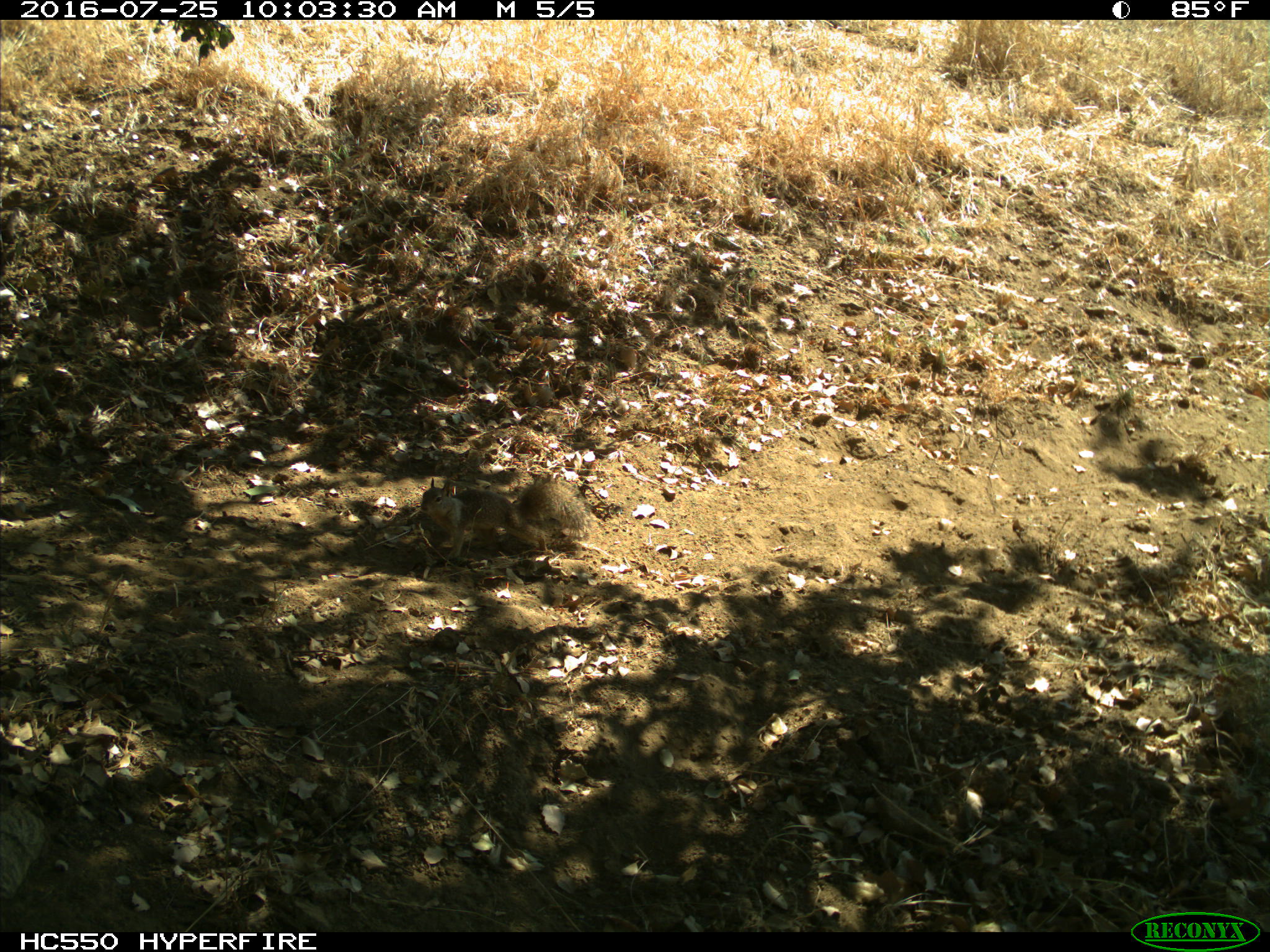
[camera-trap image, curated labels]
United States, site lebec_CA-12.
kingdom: Animalia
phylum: Chordata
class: Mammalia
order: Rodentia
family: Sciuridae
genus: Otospermophilus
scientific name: Otospermophilus beecheyi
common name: california ground squirrel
Otospermophilus beecheyi (california ground squirrel).